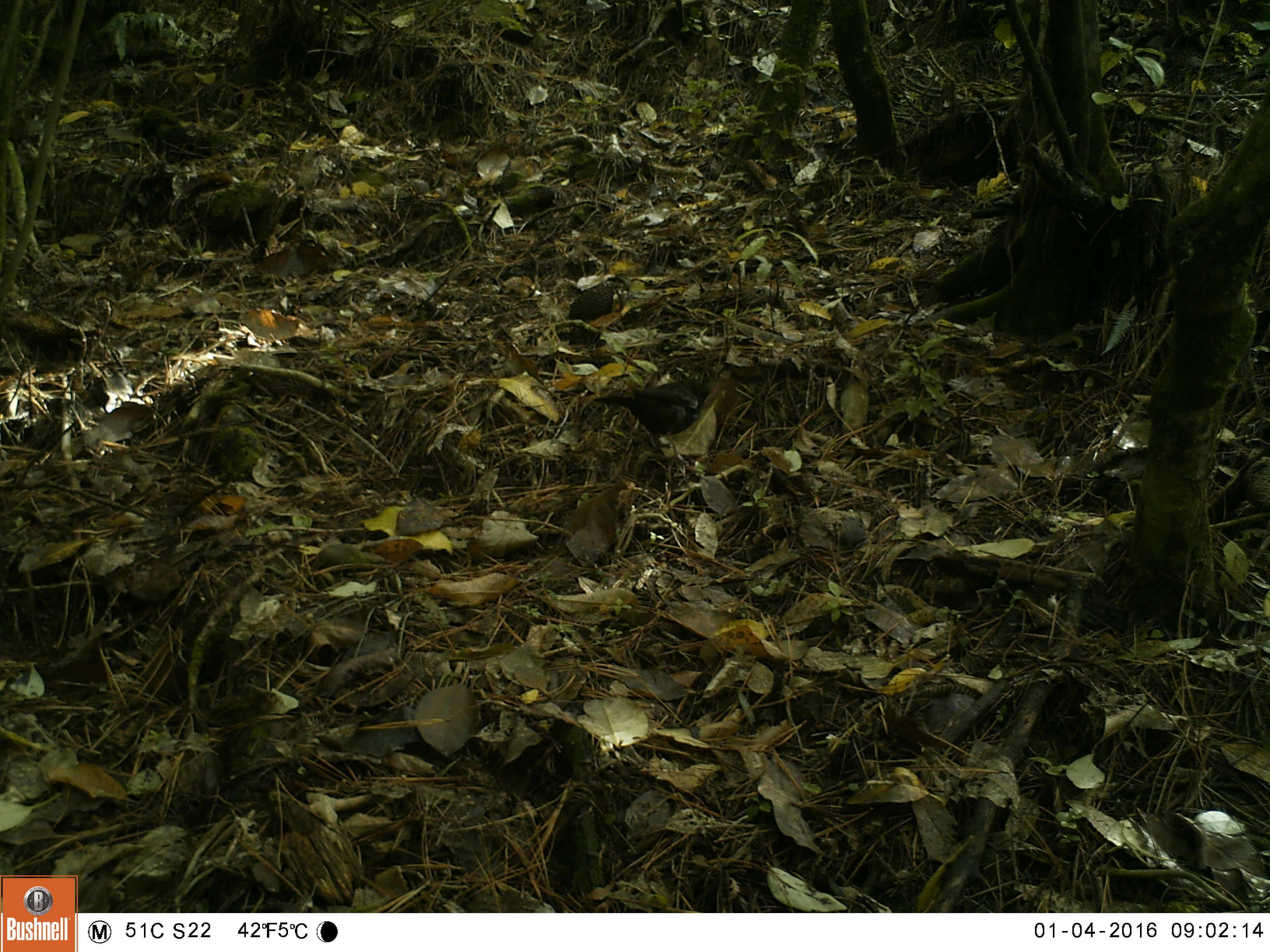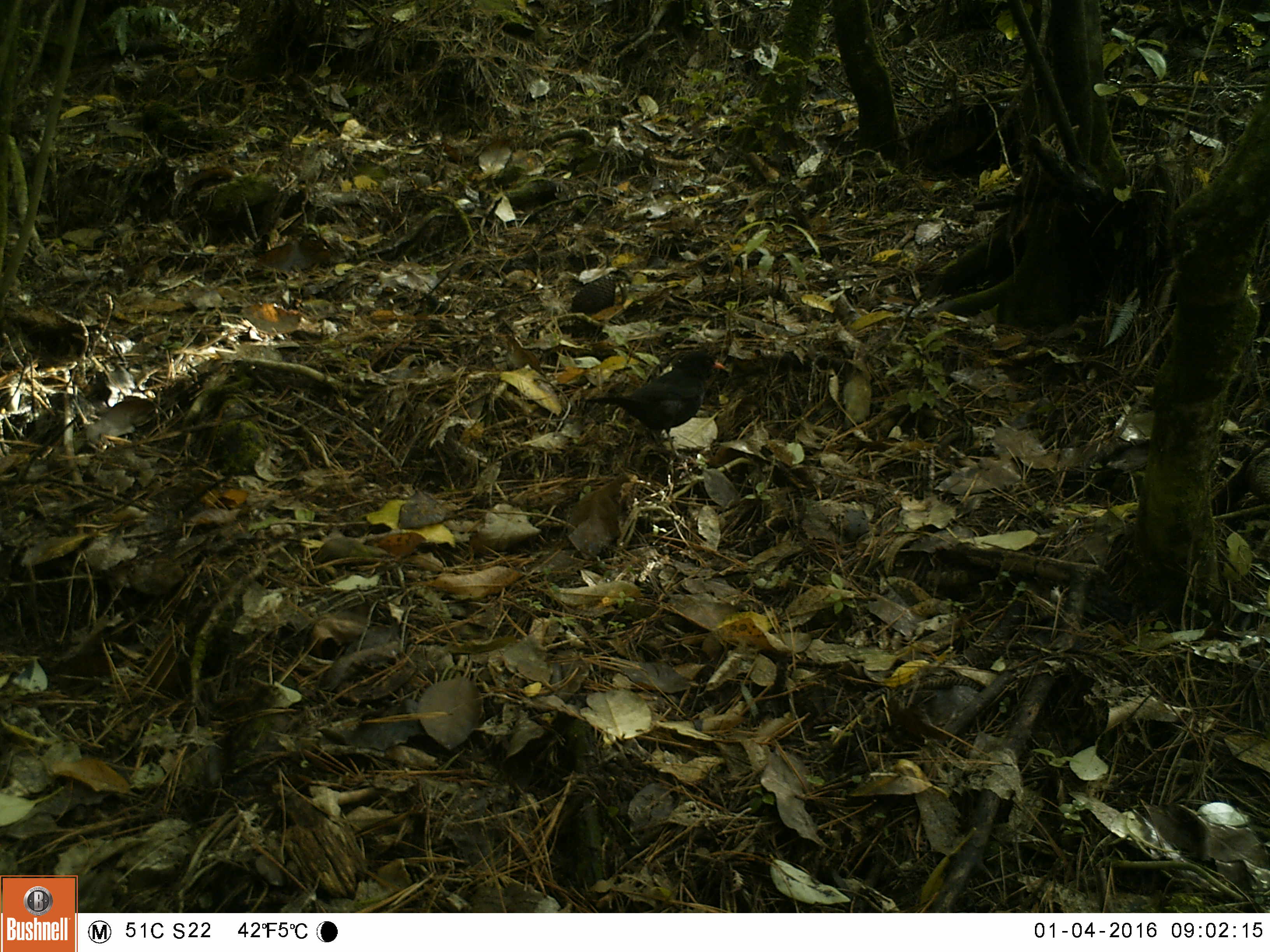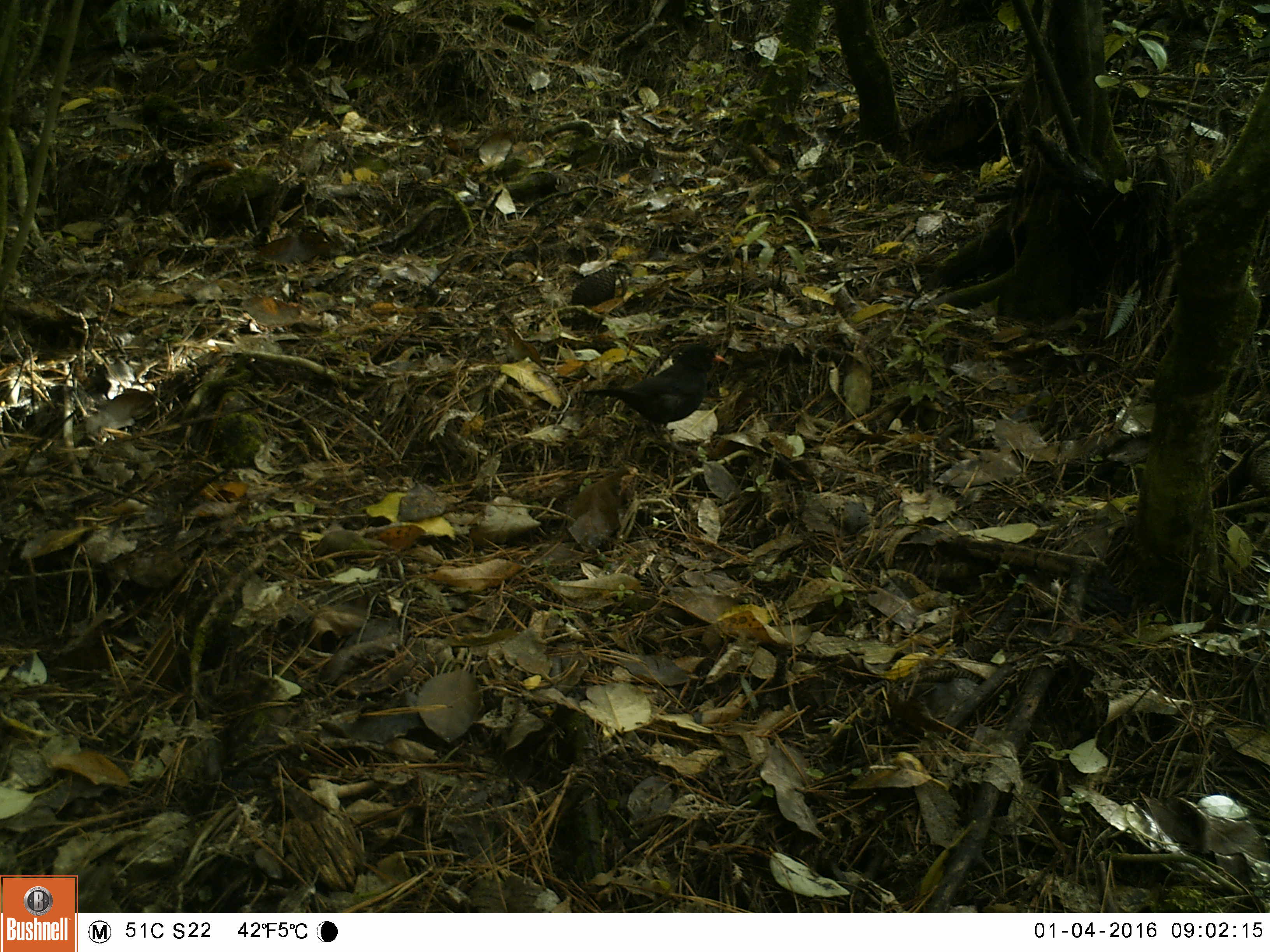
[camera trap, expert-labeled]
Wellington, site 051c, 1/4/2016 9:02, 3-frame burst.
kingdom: Animalia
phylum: Chordata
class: Aves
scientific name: Aves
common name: bird